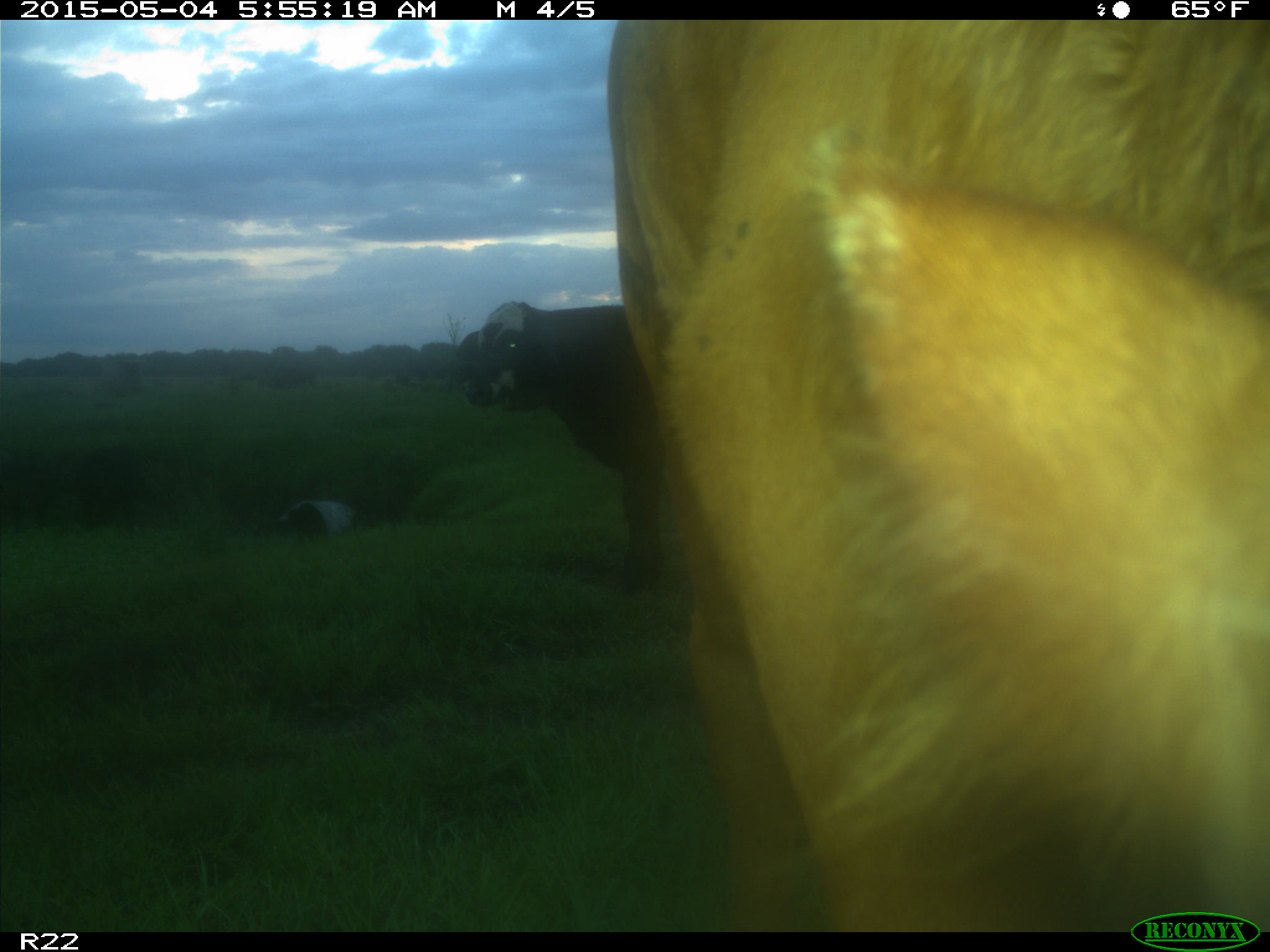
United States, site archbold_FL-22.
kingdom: Animalia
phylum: Chordata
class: Mammalia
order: Artiodactyla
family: Bovidae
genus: Bos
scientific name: Bos taurus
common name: domestic cow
Bos taurus (domestic cow).